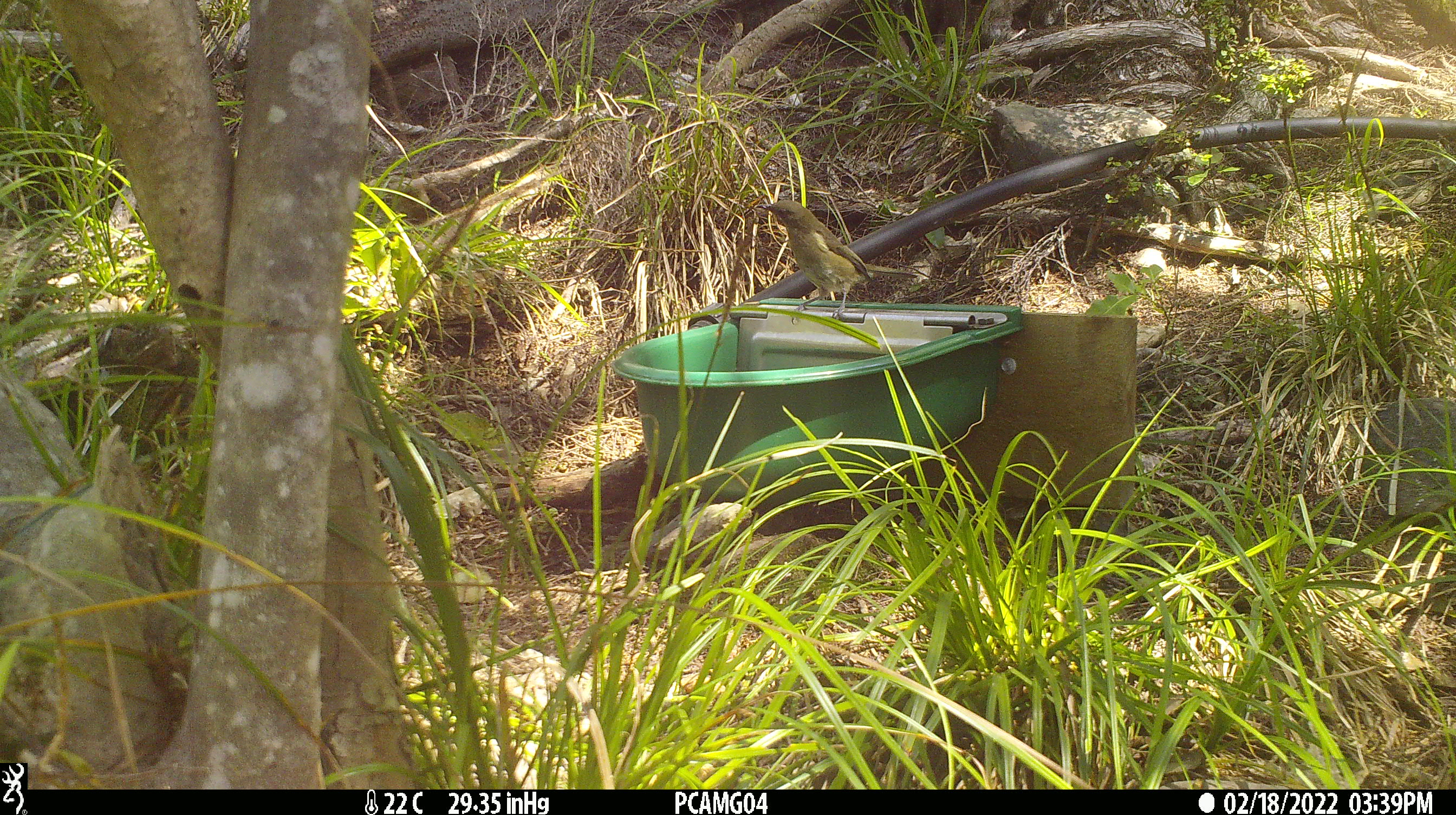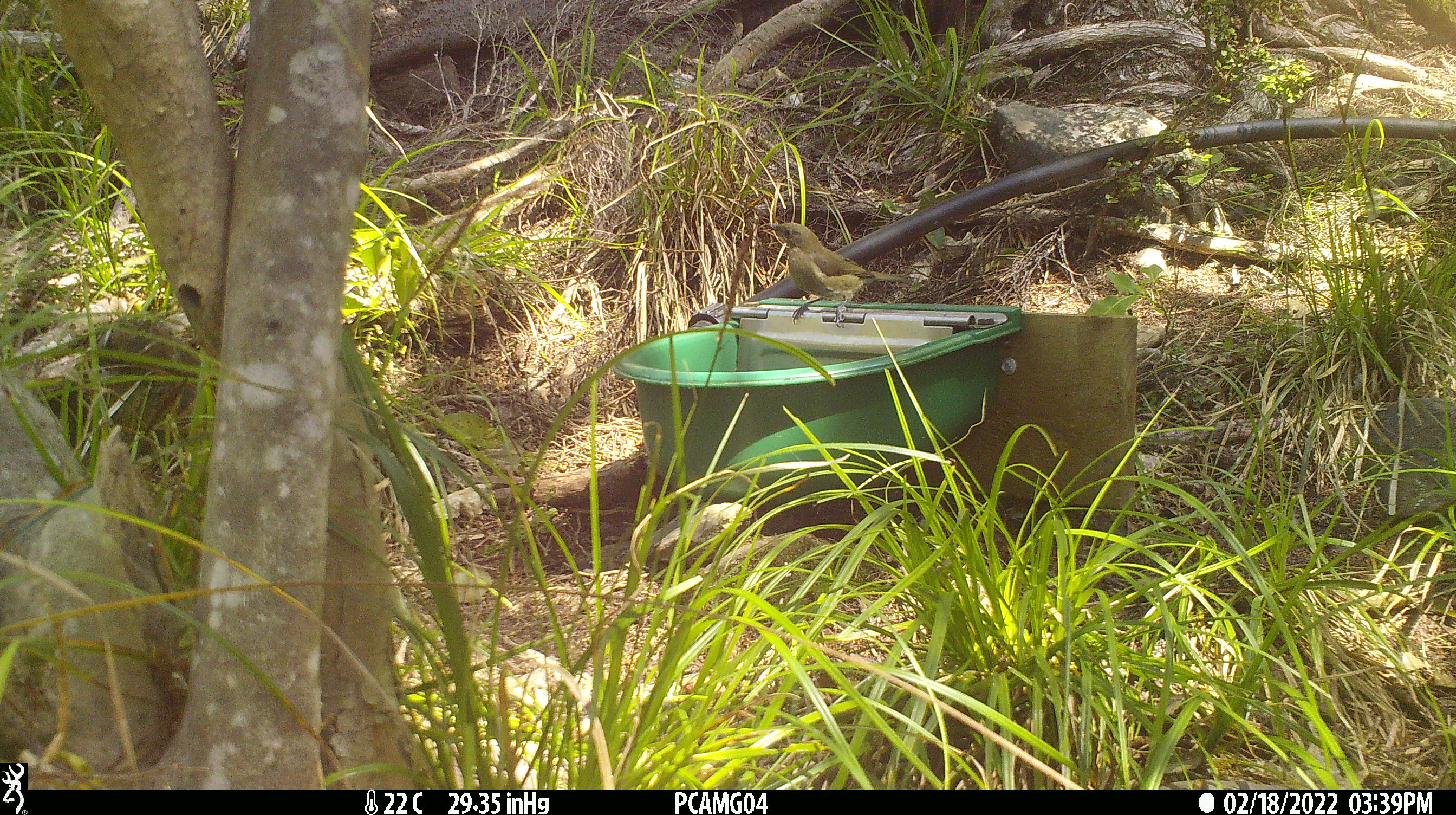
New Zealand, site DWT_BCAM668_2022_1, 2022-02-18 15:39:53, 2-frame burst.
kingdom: Animalia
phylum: Chordata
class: Aves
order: Passeriformes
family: Meliphagidae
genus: Anthornis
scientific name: Anthornis melanura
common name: new zealand bellbird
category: bellbird